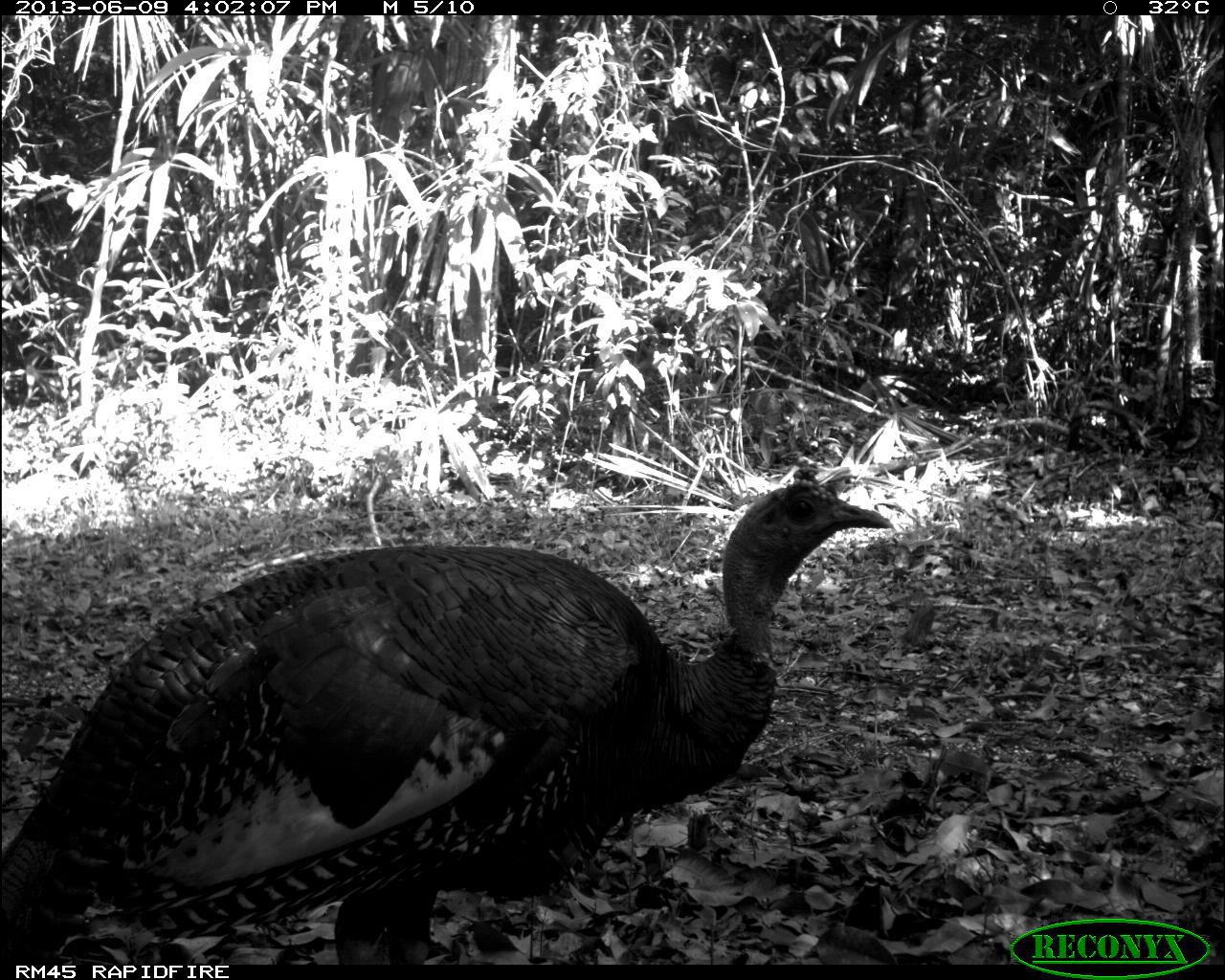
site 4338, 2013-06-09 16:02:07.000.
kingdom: Animalia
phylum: Chordata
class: Aves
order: Galliformes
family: Phasianidae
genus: Meleagris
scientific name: Meleagris ocellata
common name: ocellated turkey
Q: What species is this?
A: Meleagris ocellata (ocellated turkey).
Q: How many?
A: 1.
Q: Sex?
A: Male.